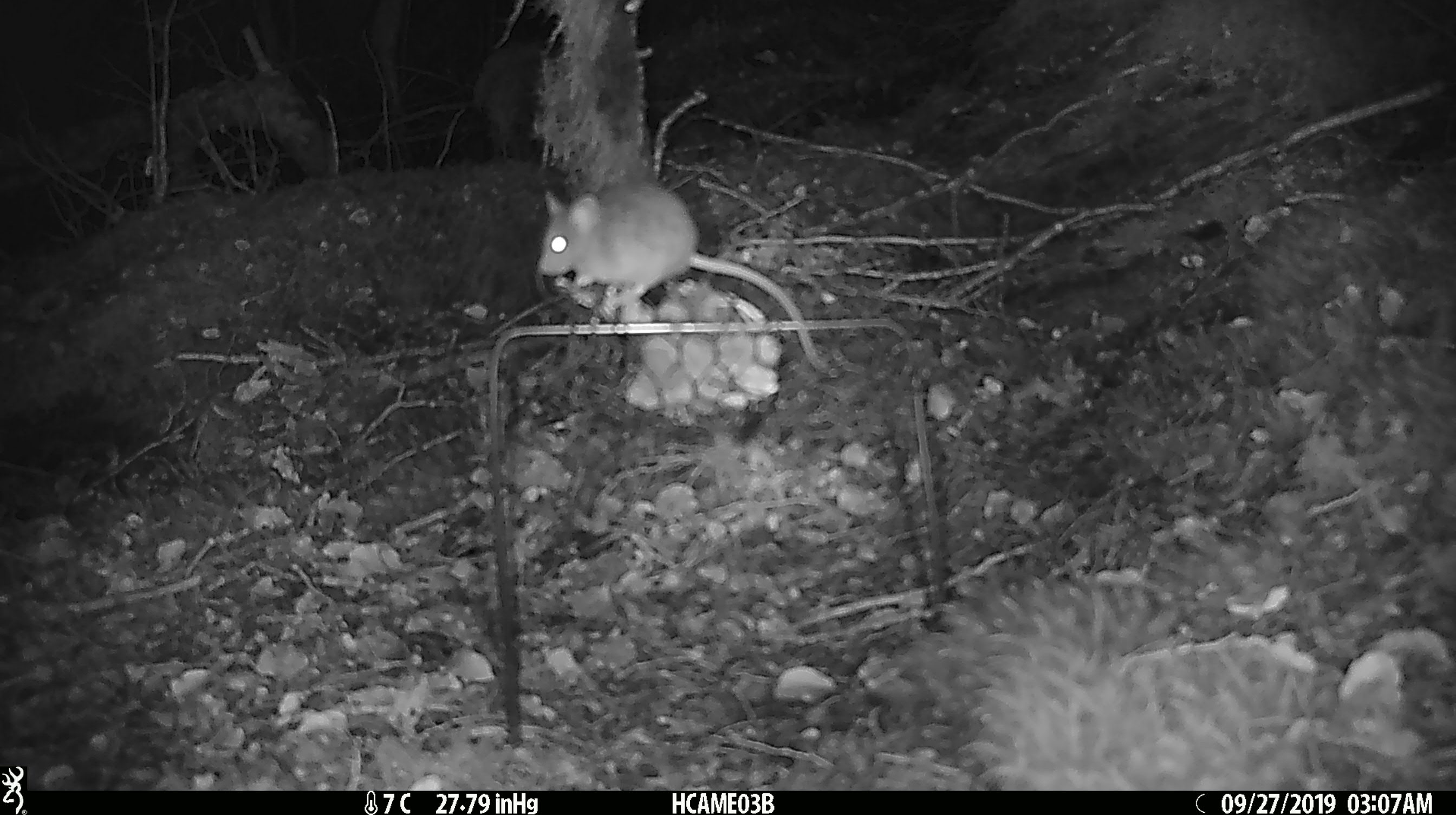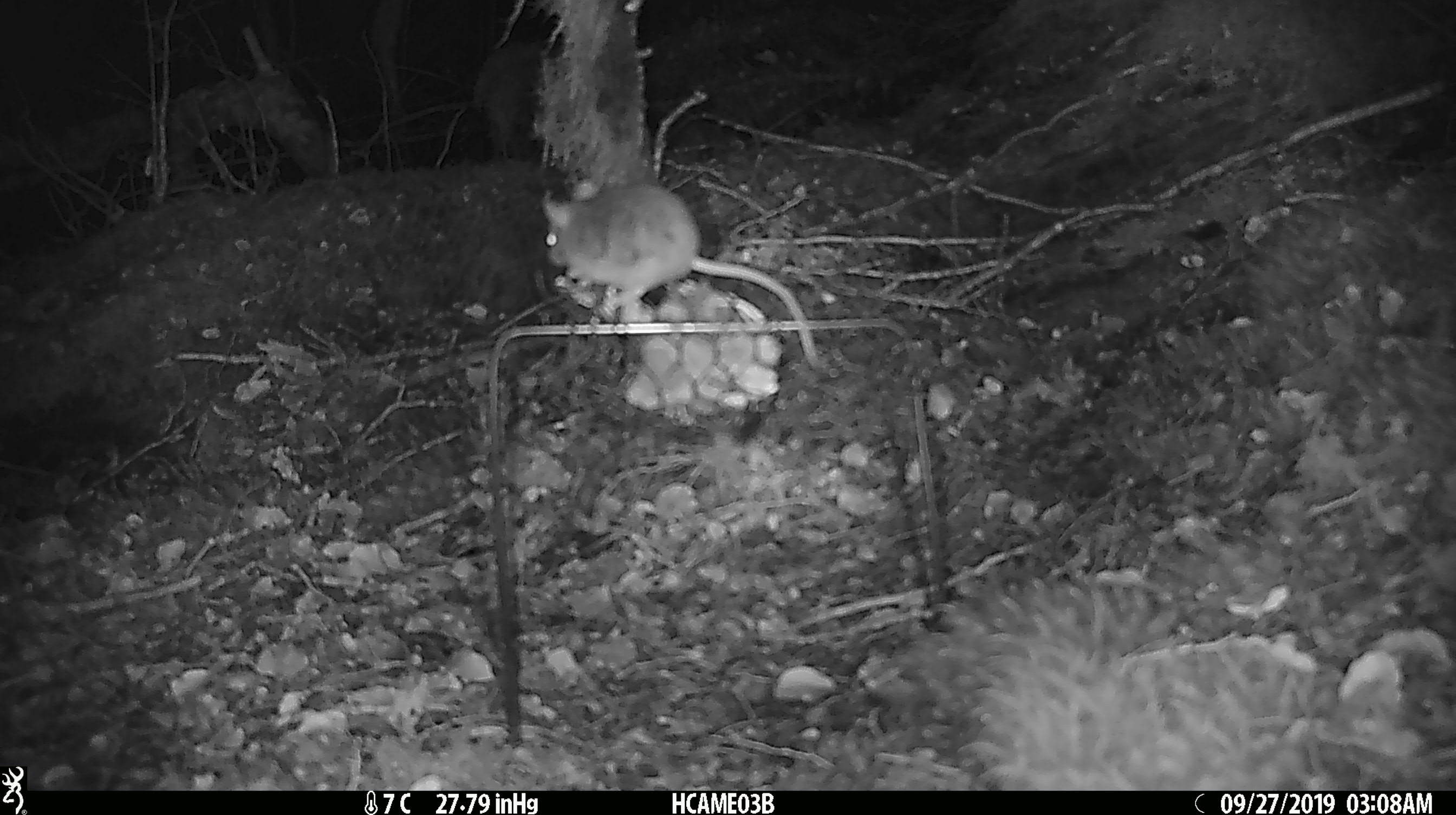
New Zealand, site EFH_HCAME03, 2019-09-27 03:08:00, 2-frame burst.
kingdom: Animalia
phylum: Chordata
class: Mammalia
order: Rodentia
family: Muridae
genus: Mus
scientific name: Mus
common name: mouse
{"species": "mouse (Mus)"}